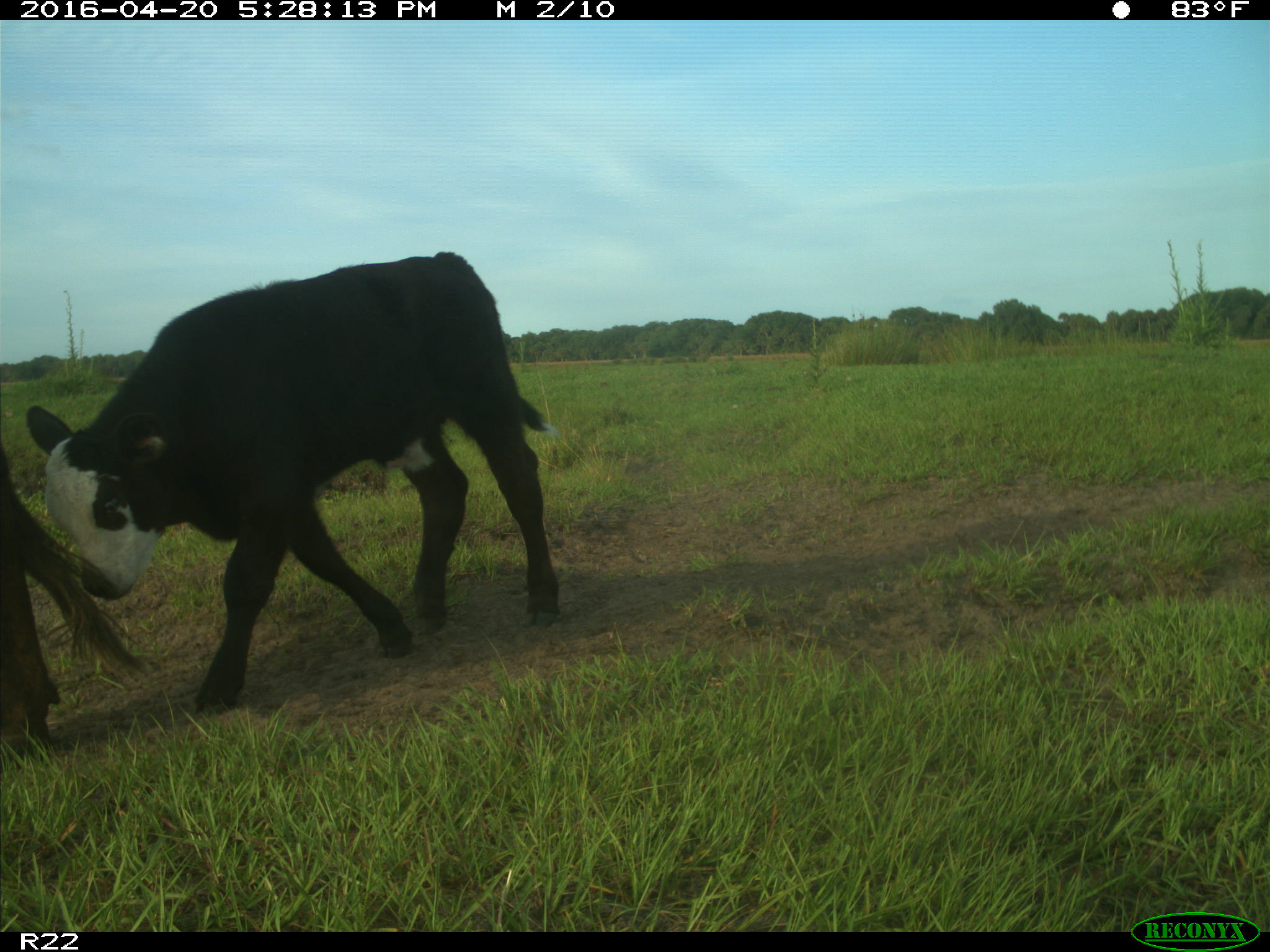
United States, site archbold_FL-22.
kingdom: Animalia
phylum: Chordata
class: Mammalia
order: Artiodactyla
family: Bovidae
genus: Bos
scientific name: Bos taurus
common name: domestic cow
Bos taurus (domestic cow).